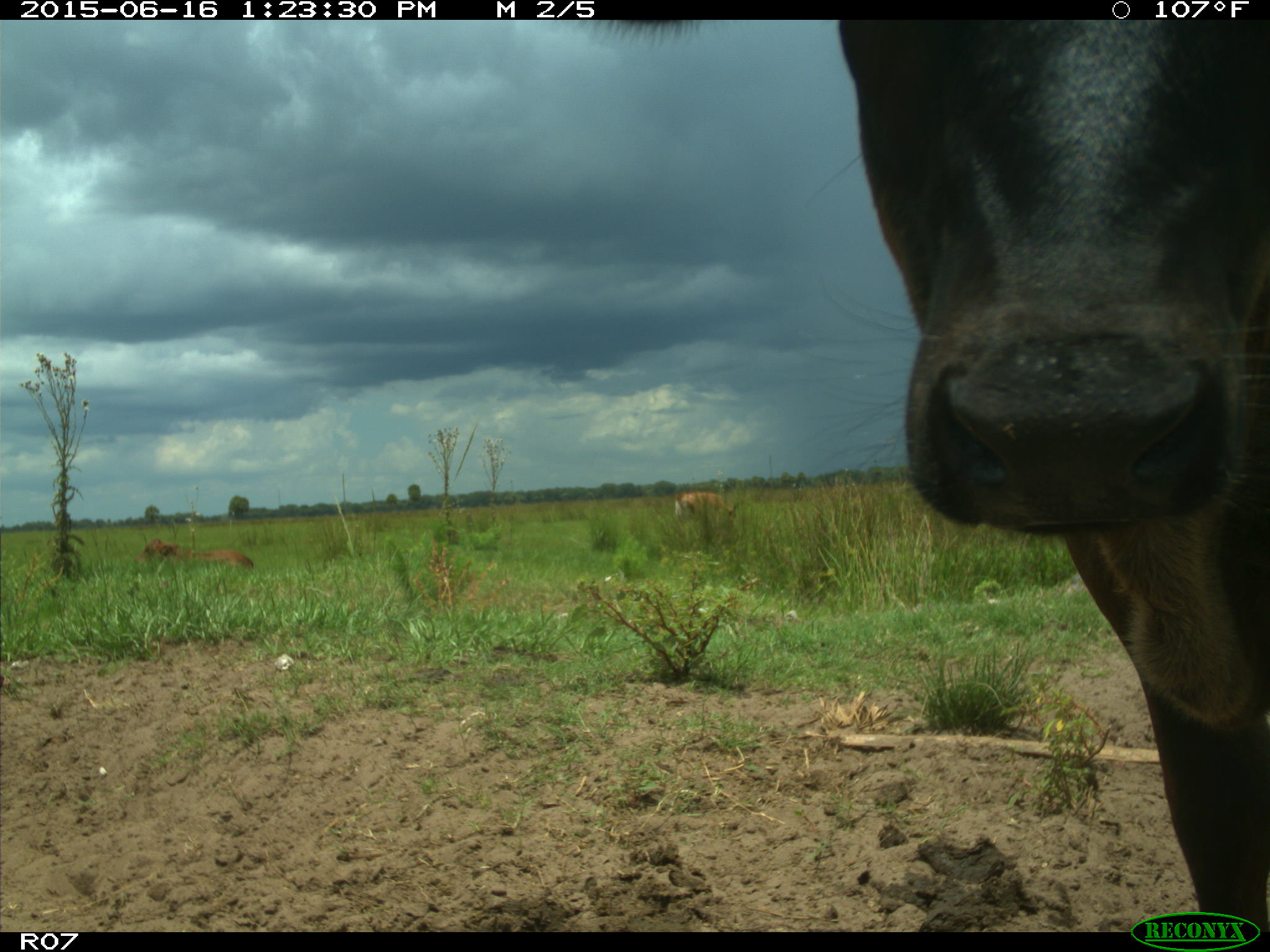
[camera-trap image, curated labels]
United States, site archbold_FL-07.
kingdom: Animalia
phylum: Chordata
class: Mammalia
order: Artiodactyla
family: Bovidae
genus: Bos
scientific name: Bos taurus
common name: domestic cow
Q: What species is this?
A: Bos taurus (domestic cow).